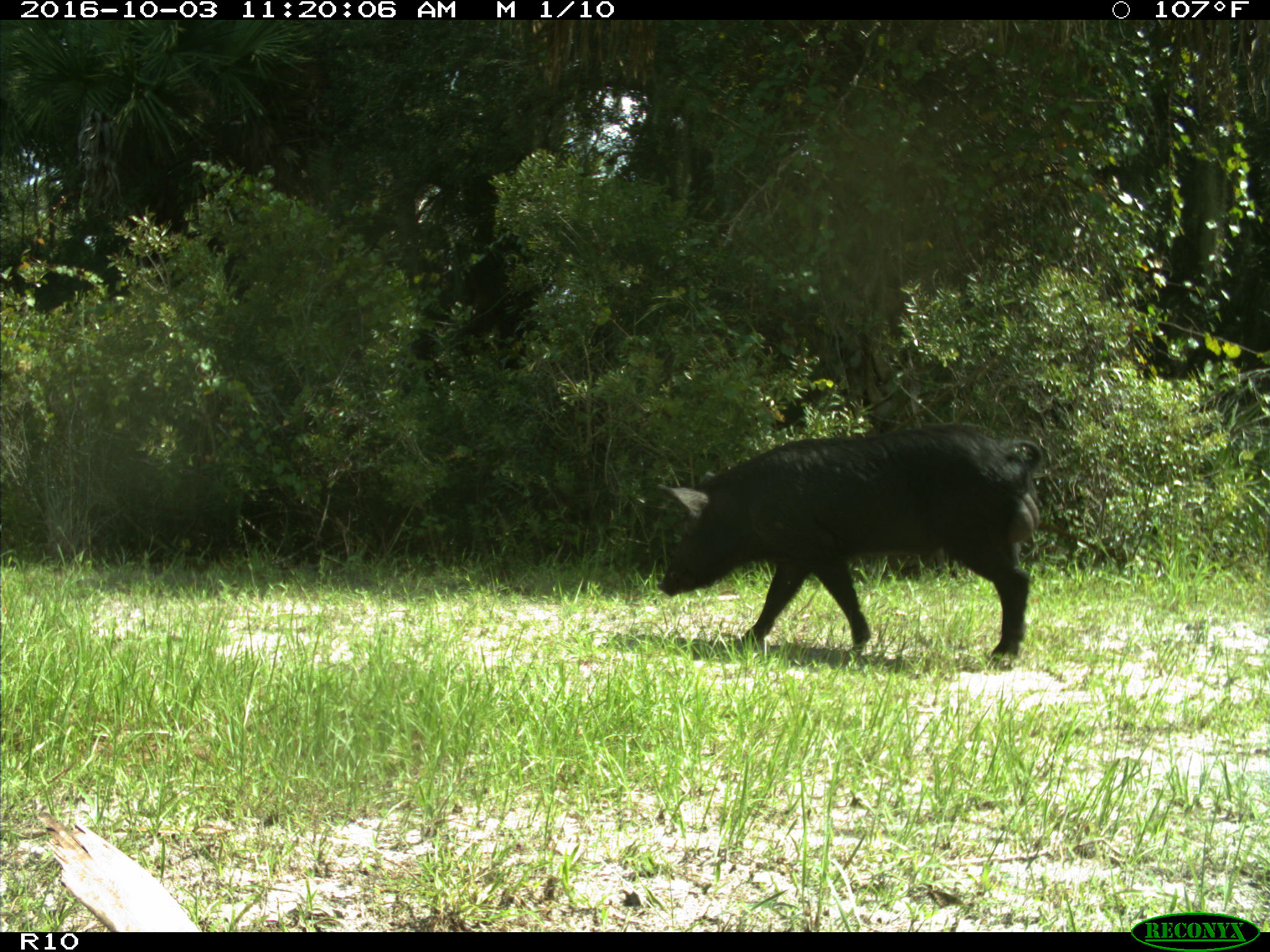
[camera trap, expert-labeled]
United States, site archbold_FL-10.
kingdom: Animalia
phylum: Chordata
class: Mammalia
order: Artiodactyla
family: Suidae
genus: Sus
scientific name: Sus scrofa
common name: wild boar